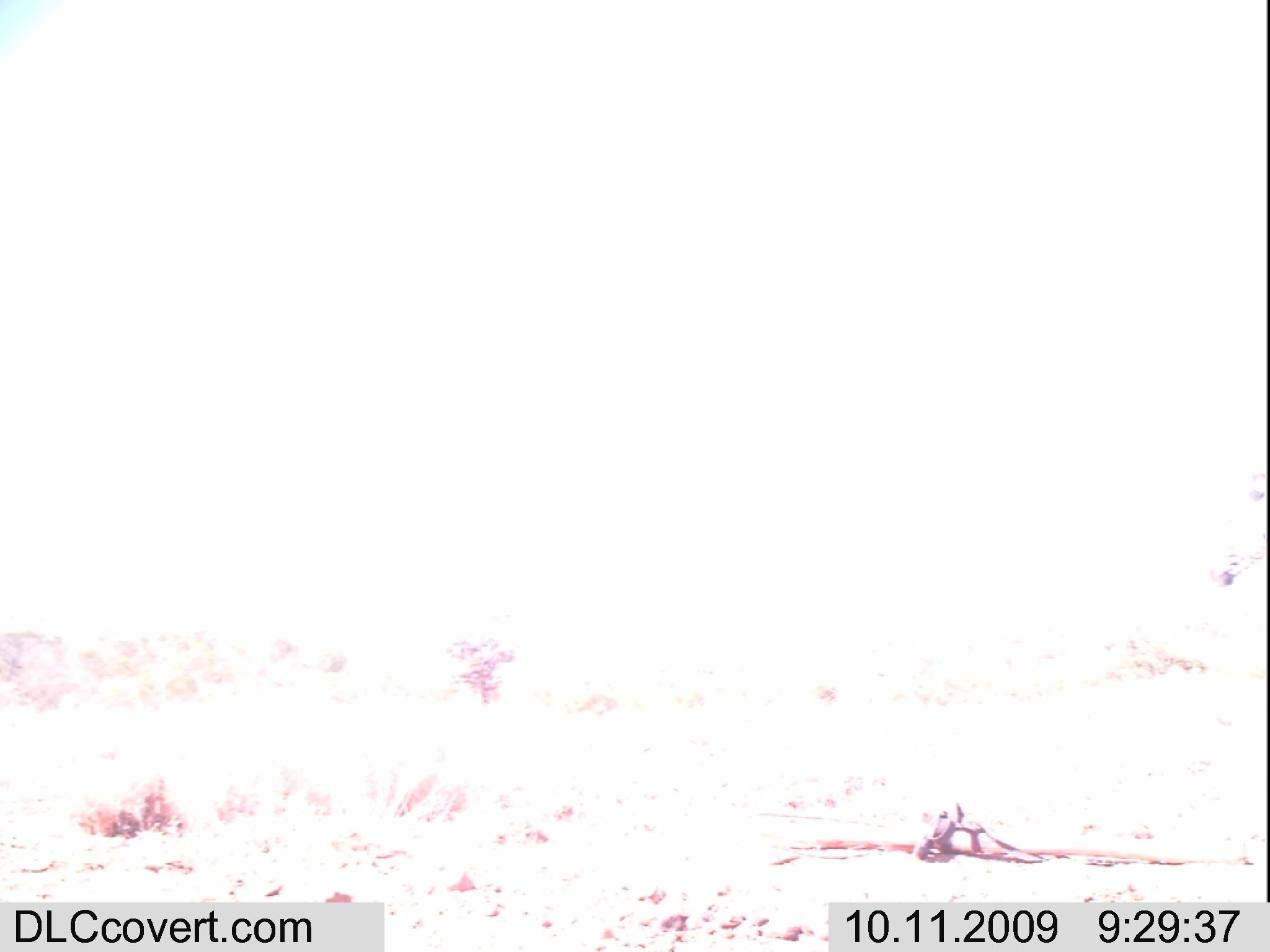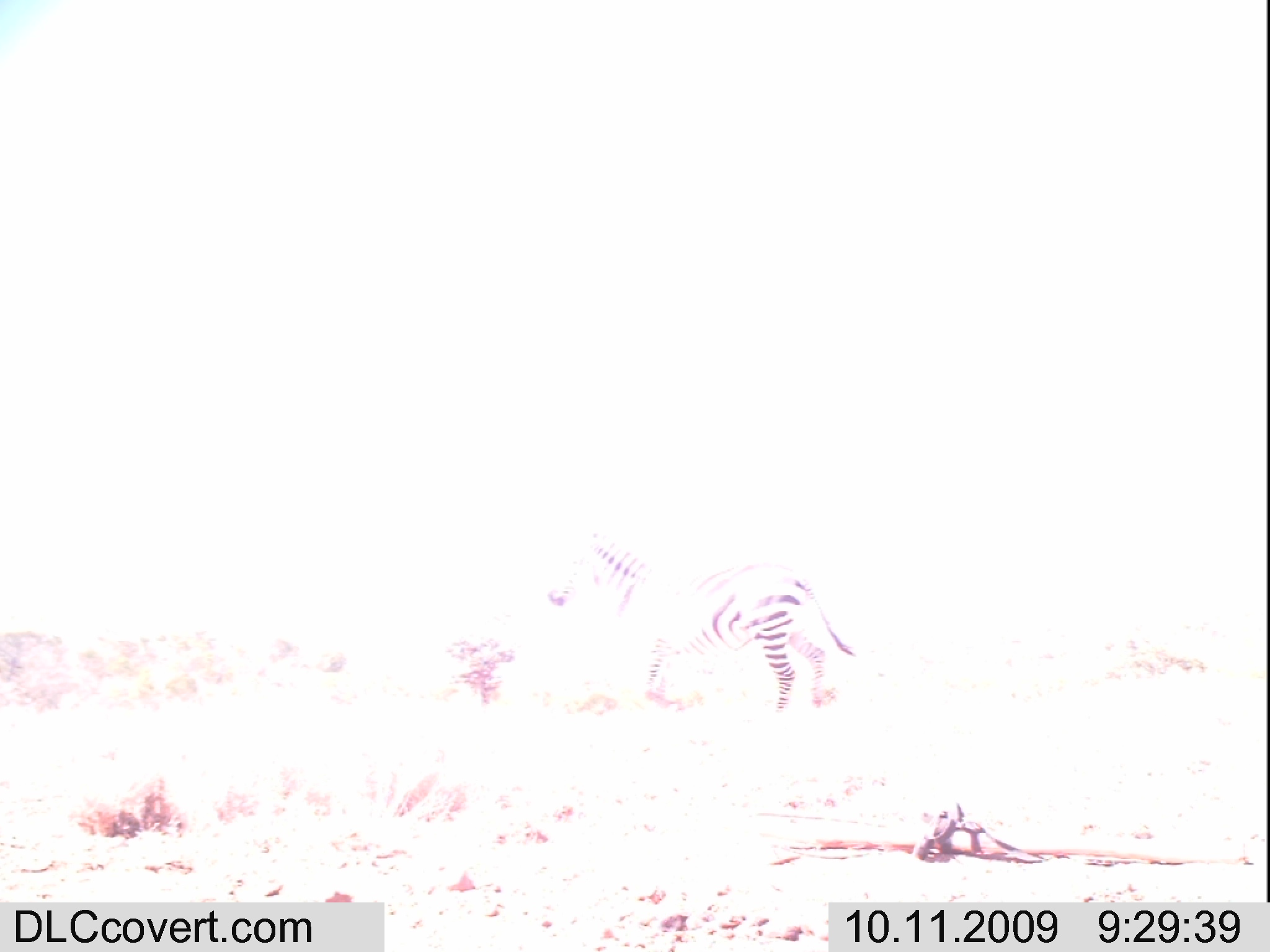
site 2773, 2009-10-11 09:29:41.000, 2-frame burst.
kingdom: Animalia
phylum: Chordata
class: Mammalia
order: Perissodactyla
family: Equidae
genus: Equus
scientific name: Equus quagga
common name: plains zebra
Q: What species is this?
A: Equus quagga (plains zebra).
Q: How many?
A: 1.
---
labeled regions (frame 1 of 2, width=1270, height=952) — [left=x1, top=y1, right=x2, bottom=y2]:
equus quagga: [left=1210, top=464, right=1270, bottom=586]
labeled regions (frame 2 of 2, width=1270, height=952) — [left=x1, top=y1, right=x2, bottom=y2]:
equus quagga: [left=546, top=529, right=854, bottom=713]